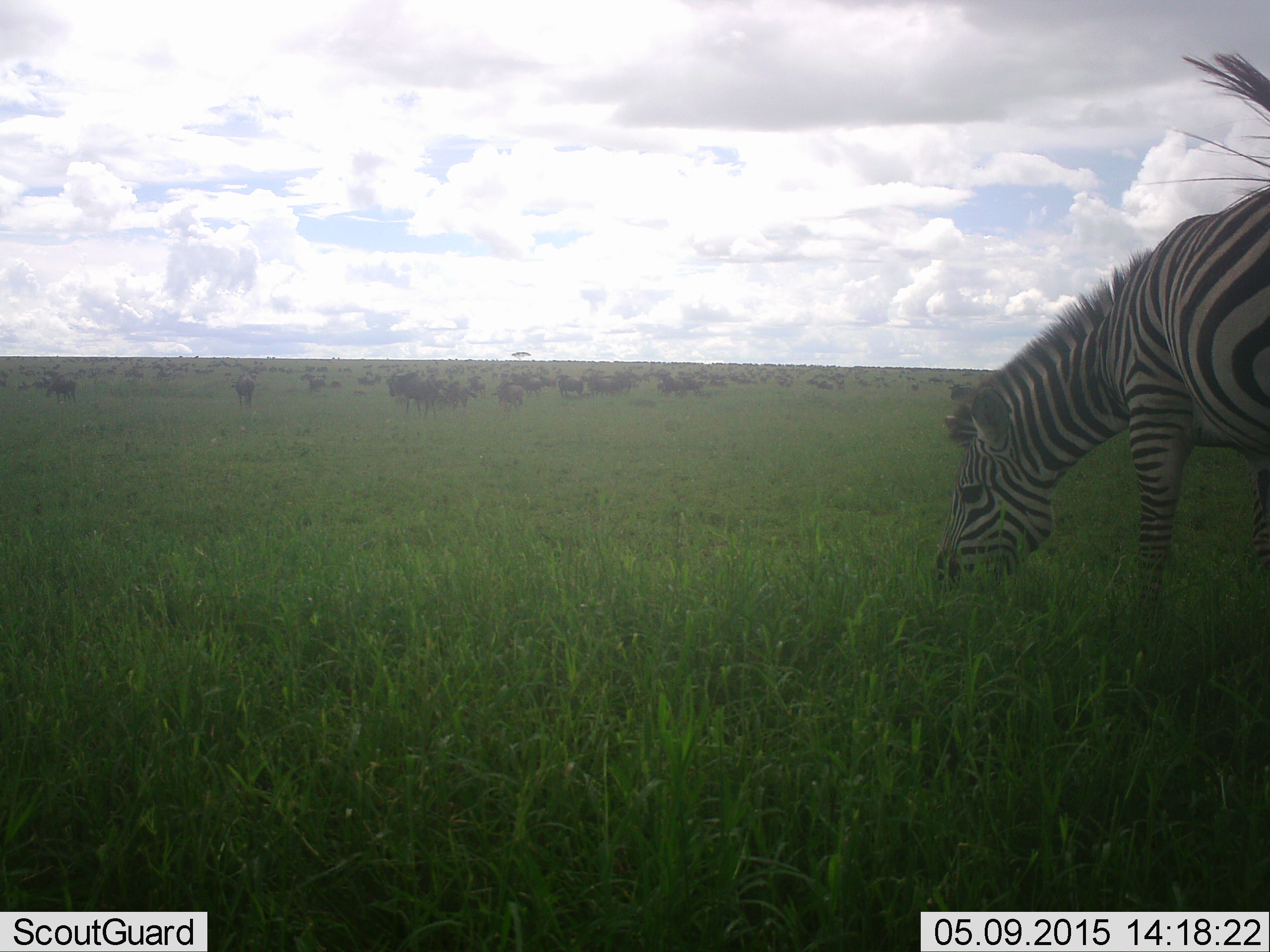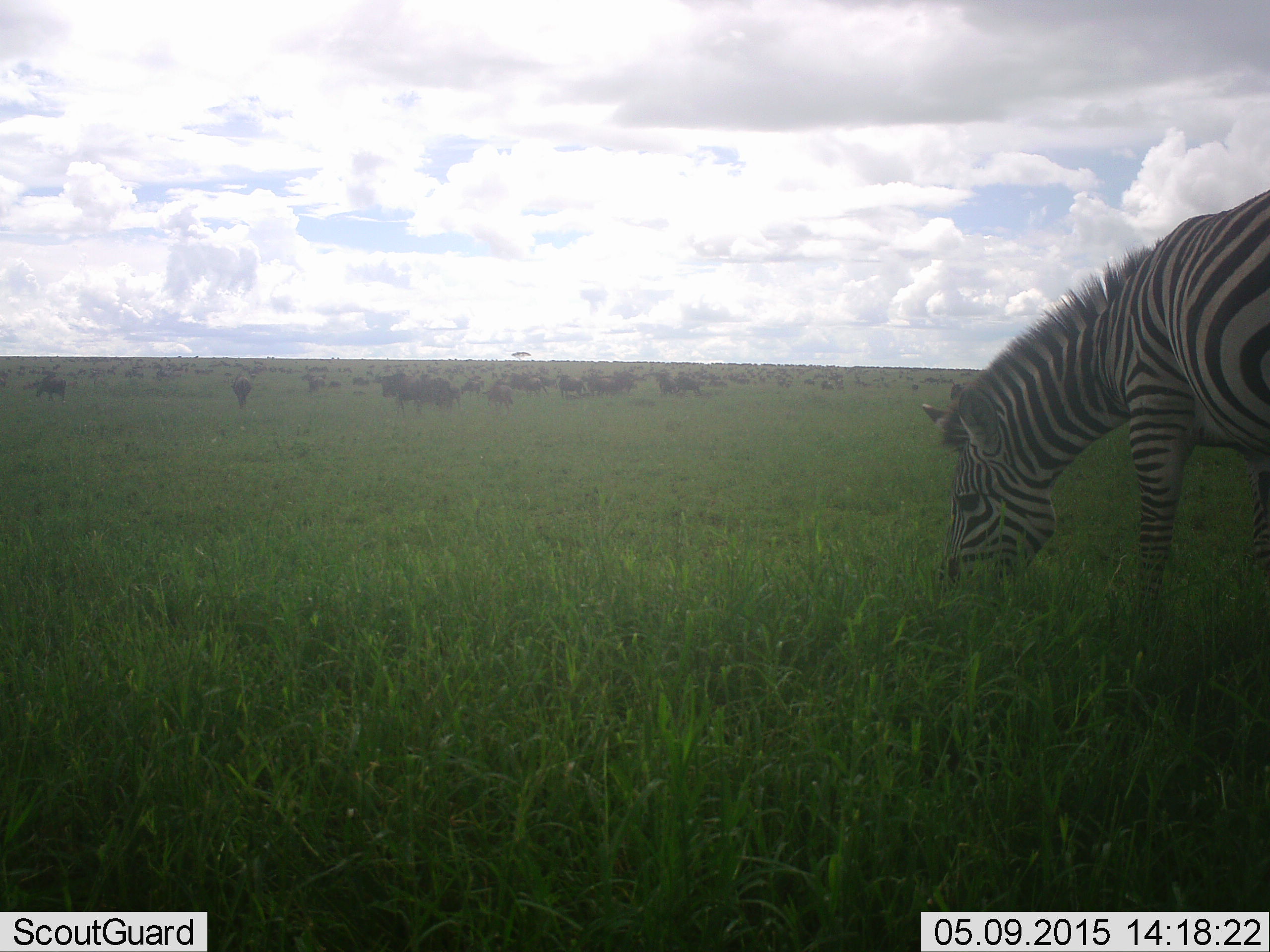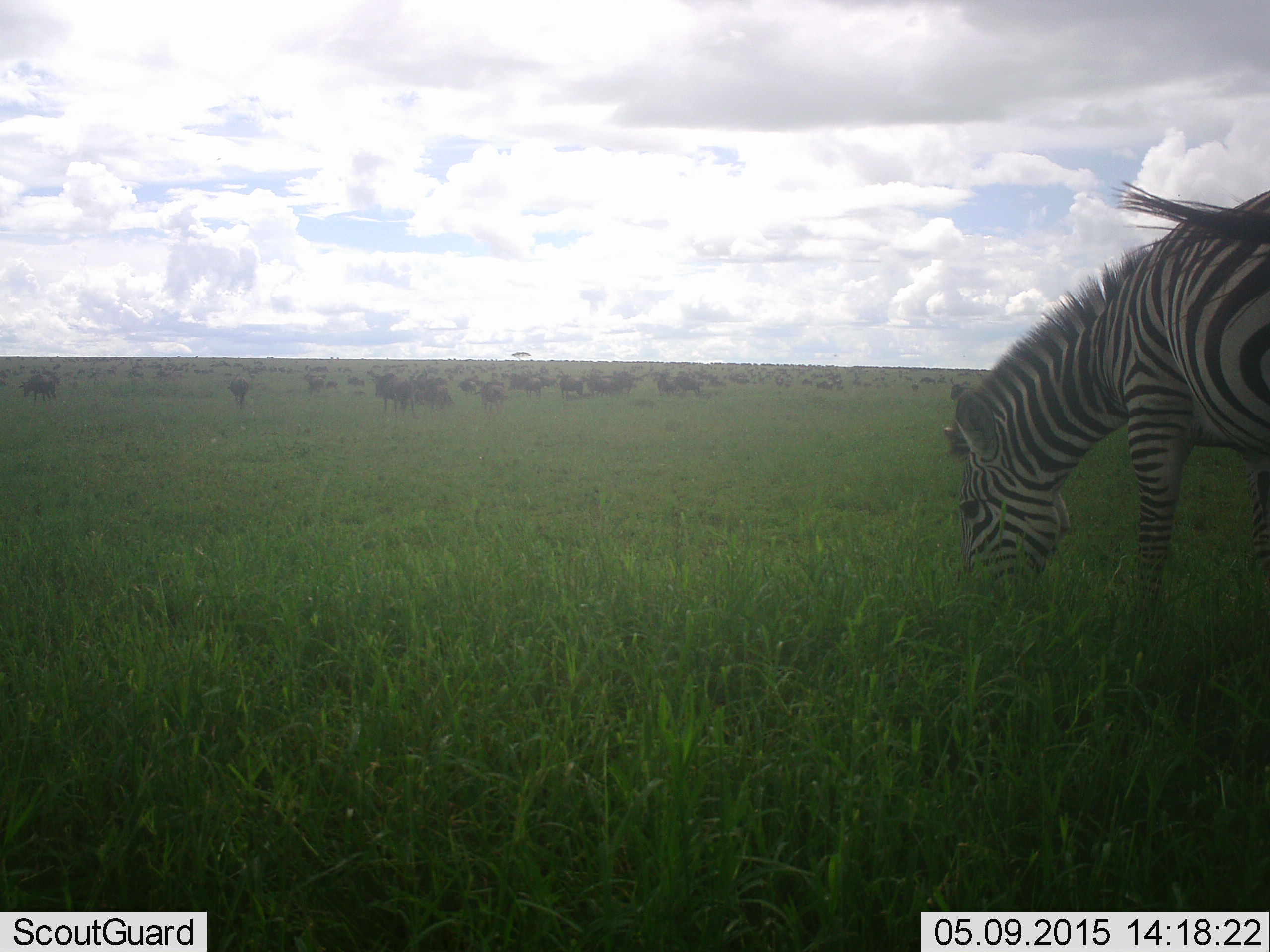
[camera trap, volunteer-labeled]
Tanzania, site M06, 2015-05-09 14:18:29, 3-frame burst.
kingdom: Animalia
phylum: Chordata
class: Mammalia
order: Artiodactyla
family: Bovidae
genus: Connochaetes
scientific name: Connochaetes taurinus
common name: blue wildebeest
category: wildebeest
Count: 51+.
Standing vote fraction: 60%.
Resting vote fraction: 0%.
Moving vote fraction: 80%.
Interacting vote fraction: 0%.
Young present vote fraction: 10%.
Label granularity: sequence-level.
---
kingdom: Animalia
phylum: Chordata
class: Mammalia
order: Perissodactyla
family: Equidae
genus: Equus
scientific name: Equus quagga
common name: plains zebra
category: zebra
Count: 1.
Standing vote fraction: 31%.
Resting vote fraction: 8%.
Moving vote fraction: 0%.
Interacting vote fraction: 0%.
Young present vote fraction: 0%.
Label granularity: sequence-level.